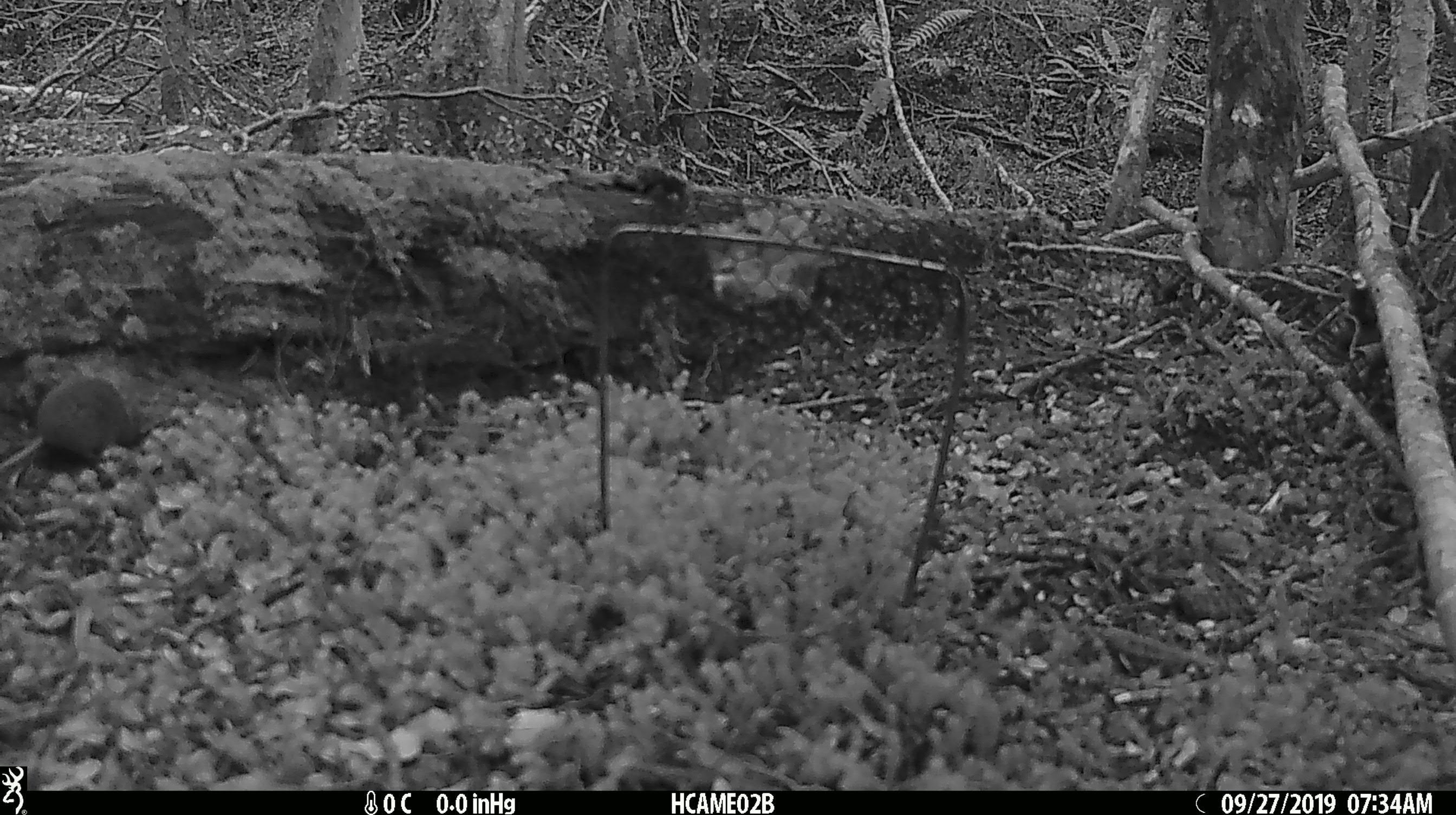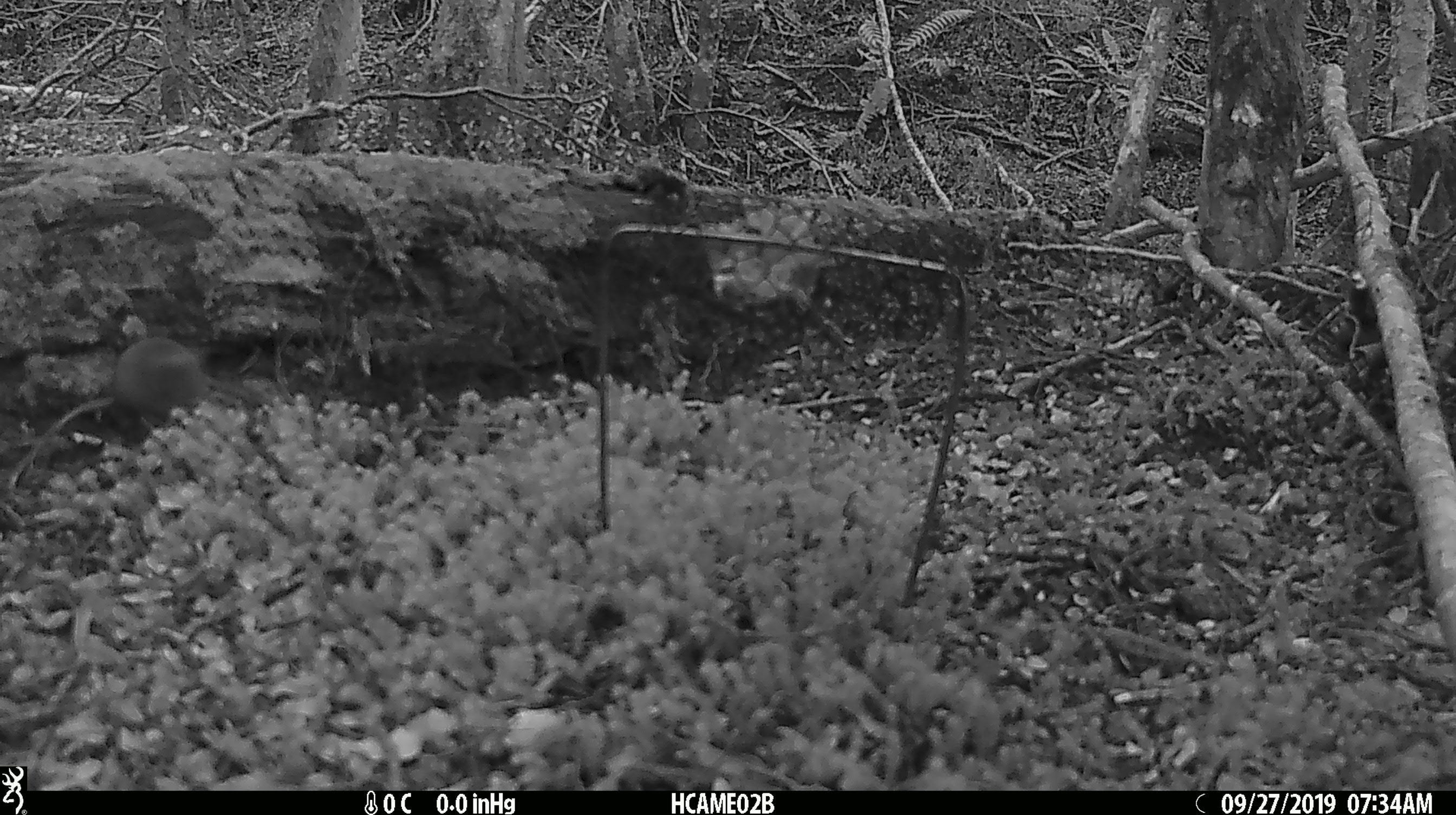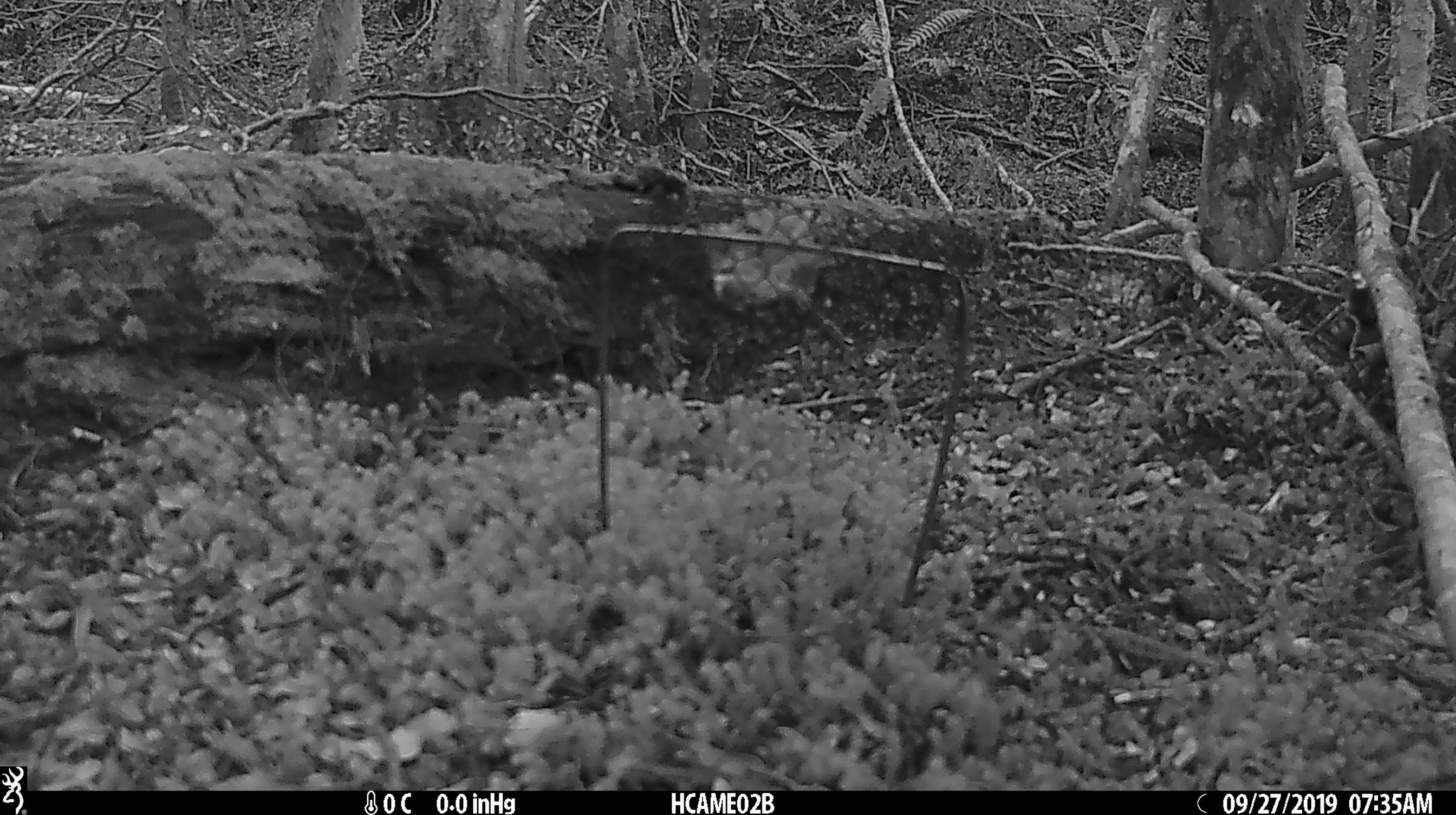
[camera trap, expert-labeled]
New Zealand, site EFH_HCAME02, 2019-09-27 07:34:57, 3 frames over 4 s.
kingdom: Animalia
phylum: Chordata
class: Mammalia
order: Rodentia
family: Muridae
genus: Mus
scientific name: Mus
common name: mouse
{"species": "mouse (Mus)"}